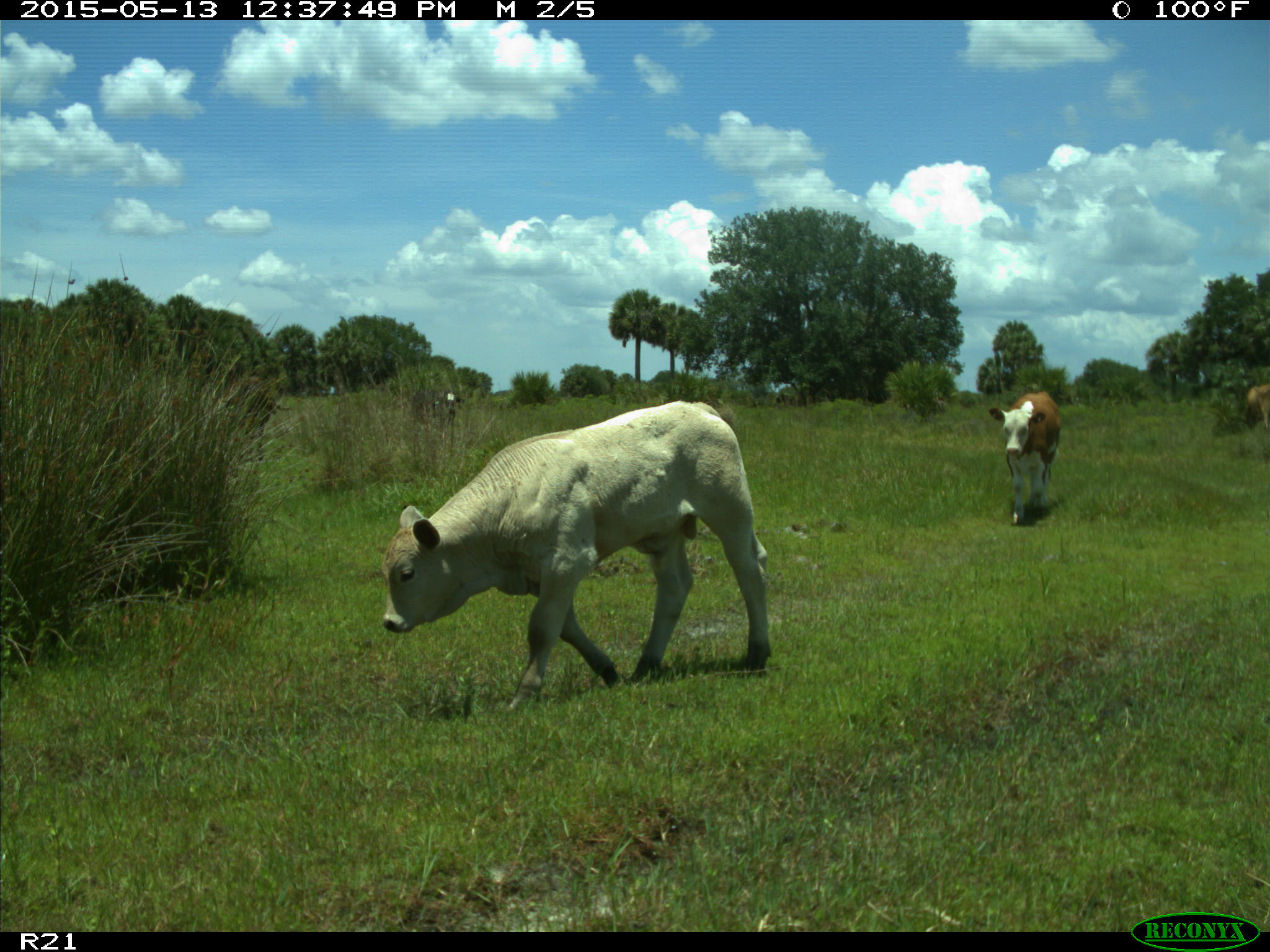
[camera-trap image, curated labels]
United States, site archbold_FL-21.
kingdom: Animalia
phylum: Chordata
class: Mammalia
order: Artiodactyla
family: Bovidae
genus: Bos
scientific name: Bos taurus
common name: domestic cow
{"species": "Bos taurus (domestic cow)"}